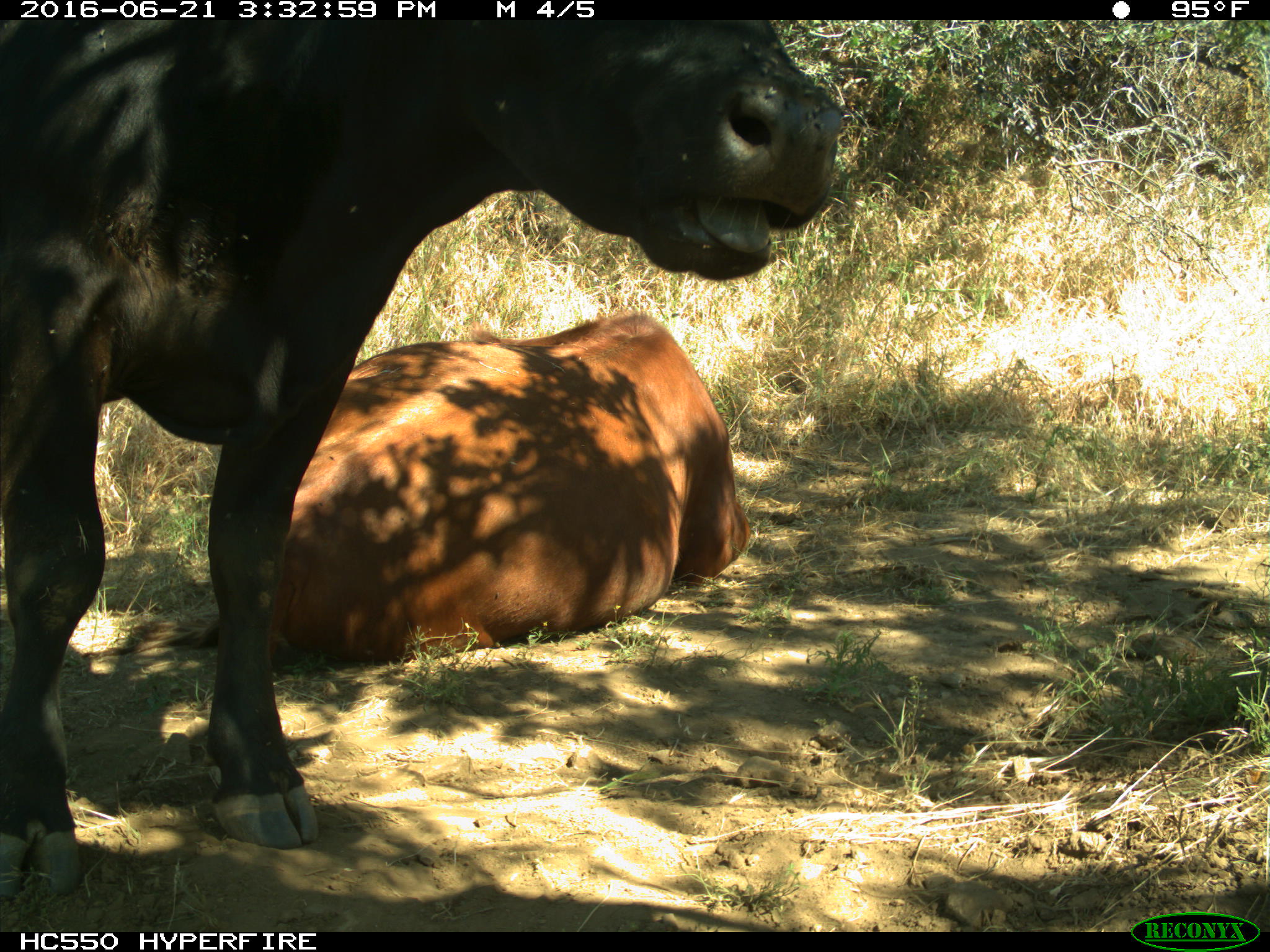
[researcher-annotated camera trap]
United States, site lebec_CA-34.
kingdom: Animalia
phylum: Chordata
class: Mammalia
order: Artiodactyla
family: Bovidae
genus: Bos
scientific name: Bos taurus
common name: domestic cow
Bos taurus (domestic cow).